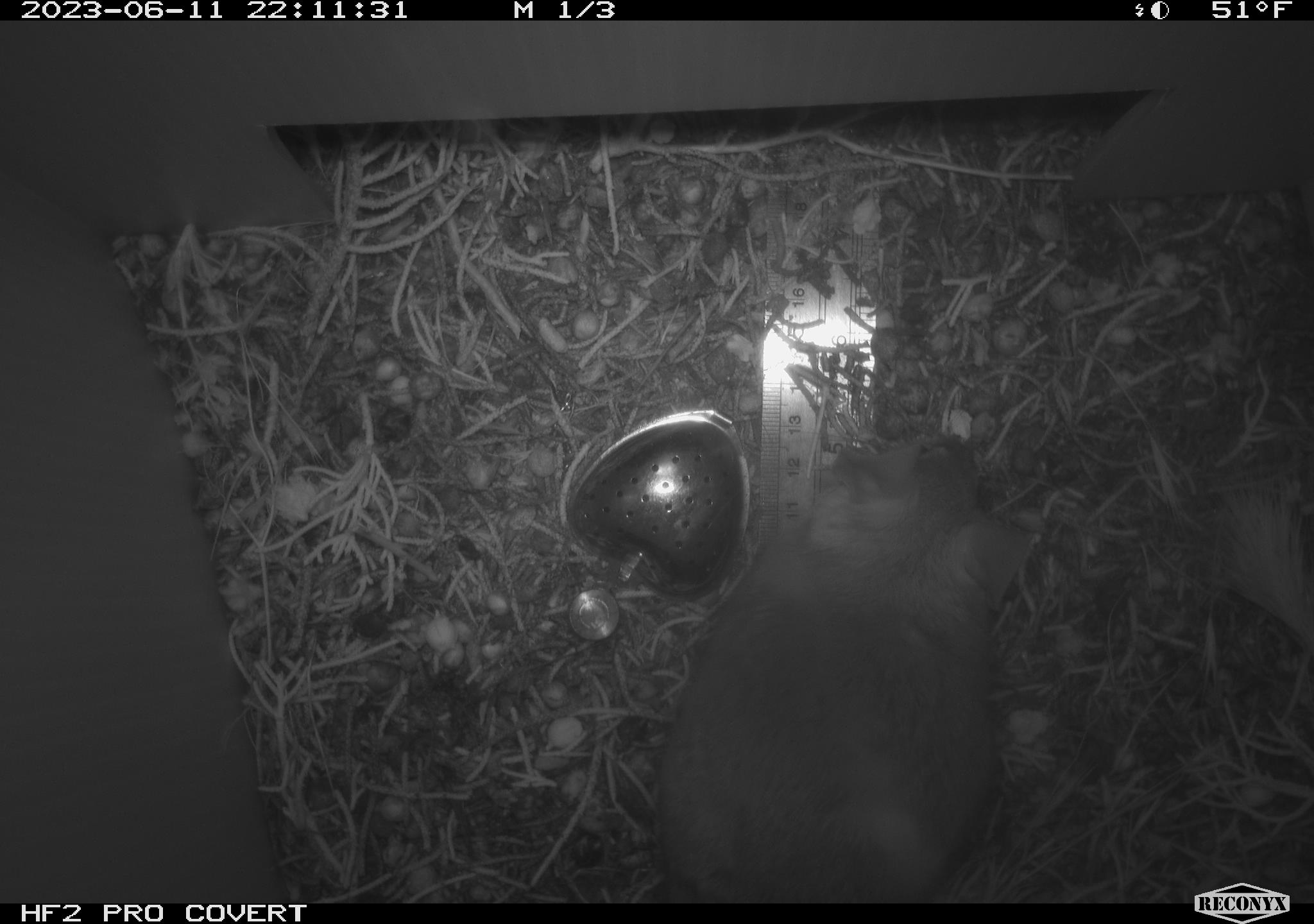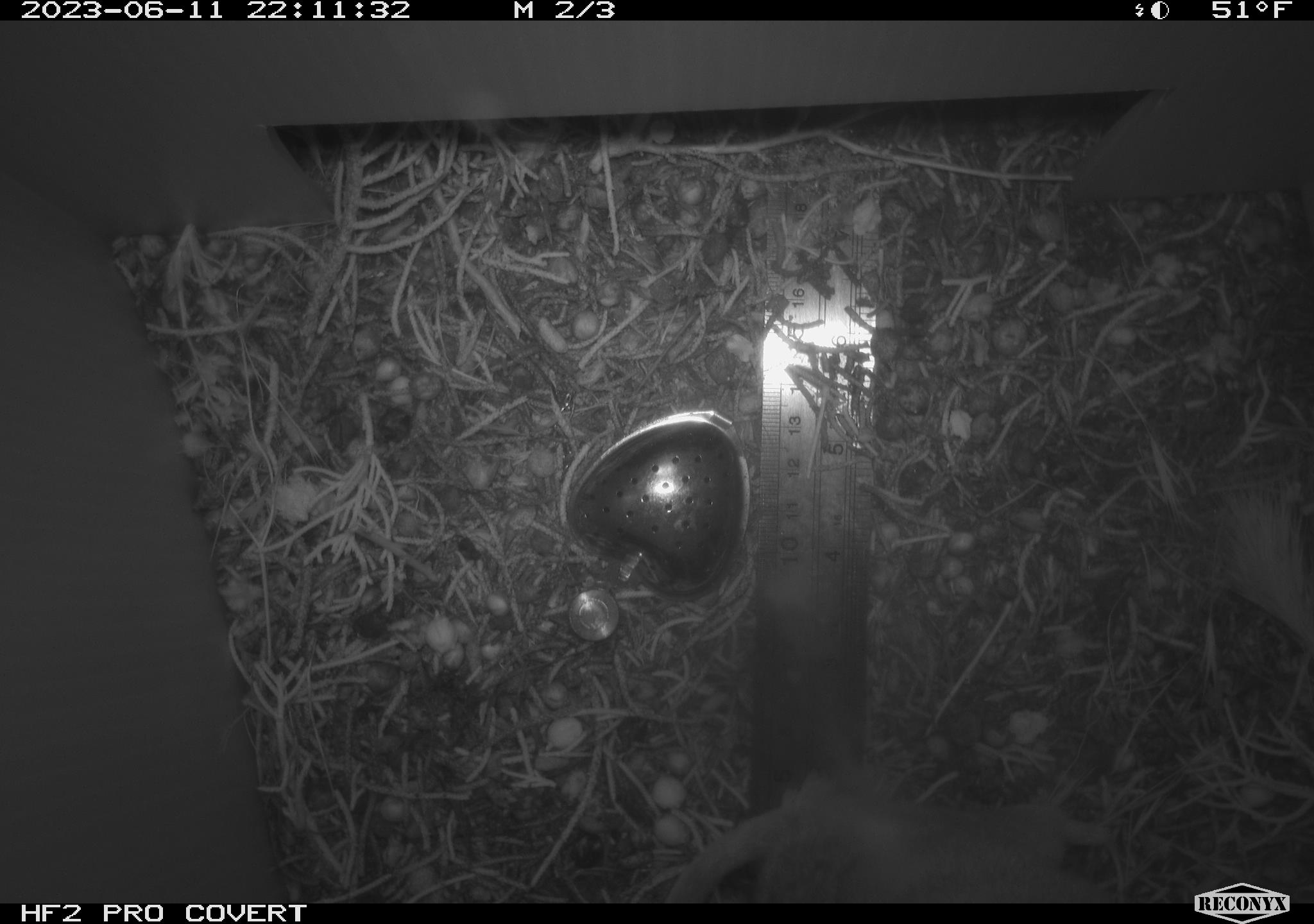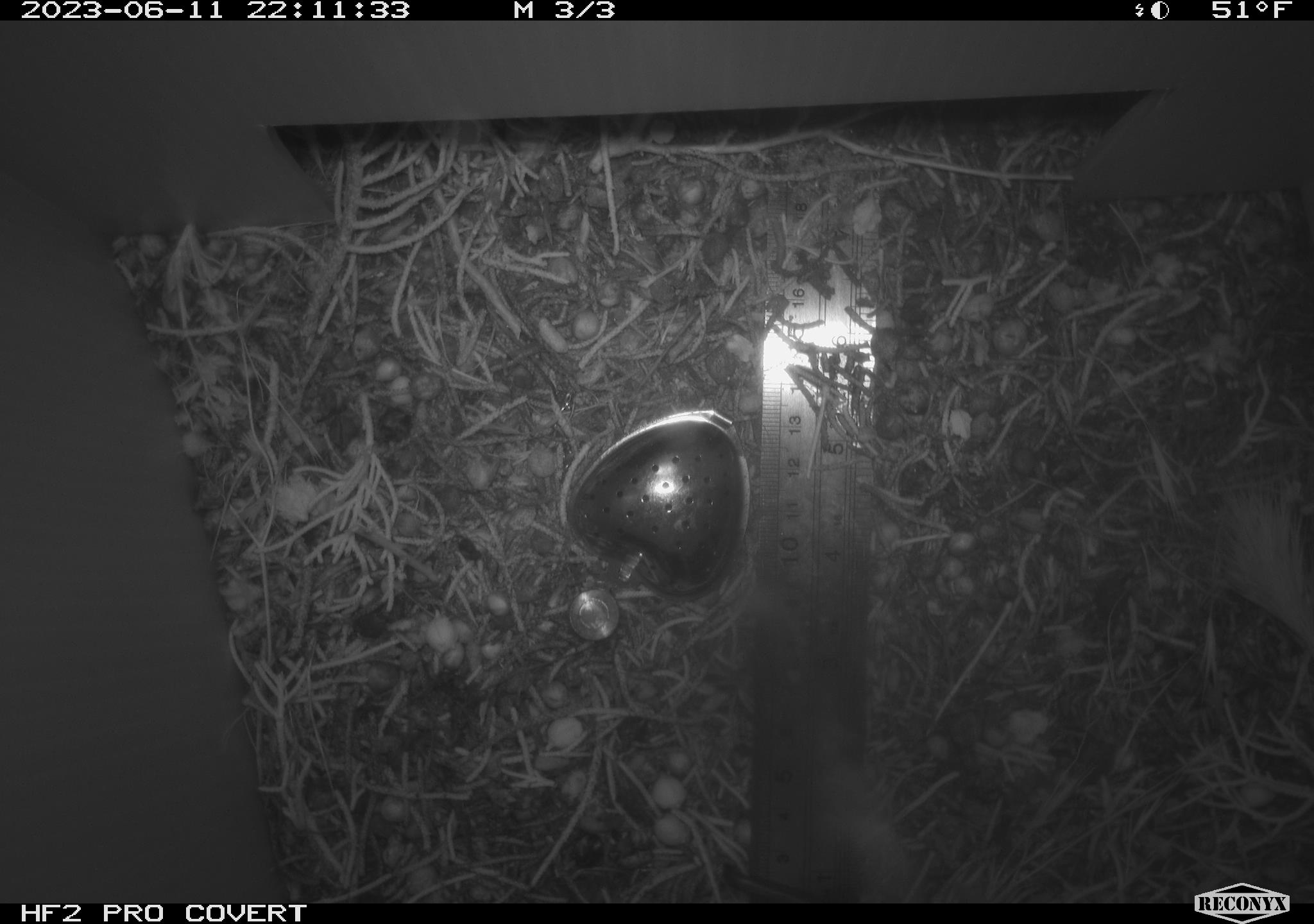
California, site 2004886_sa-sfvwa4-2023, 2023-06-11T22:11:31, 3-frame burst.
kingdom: Animalia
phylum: Chordata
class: Mammalia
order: Rodentia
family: Cricetidae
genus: Neotoma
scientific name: Neotoma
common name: pack rat or woodrat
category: neotoma species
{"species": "neotoma species (pack rat or woodrat) (Neotoma)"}